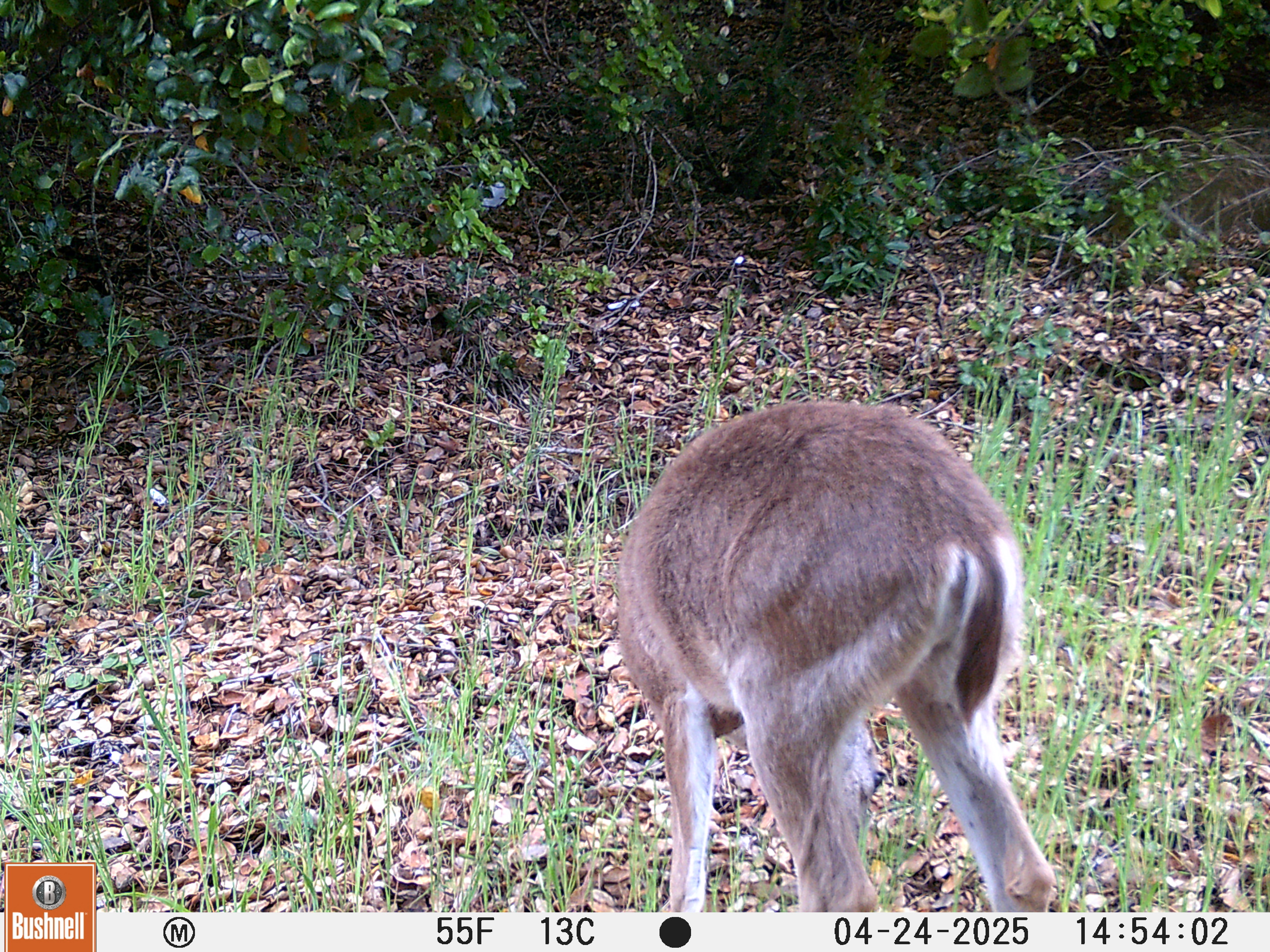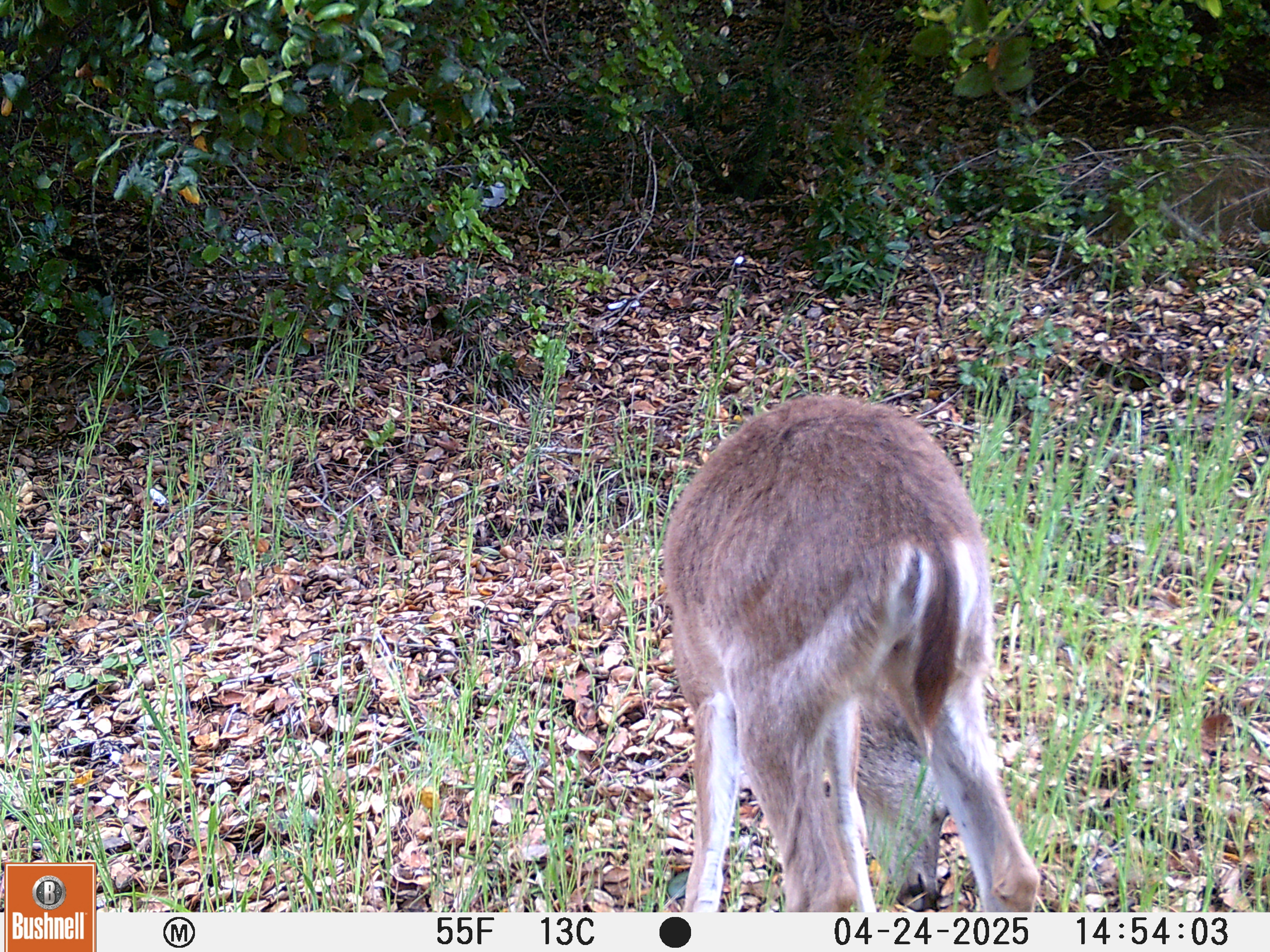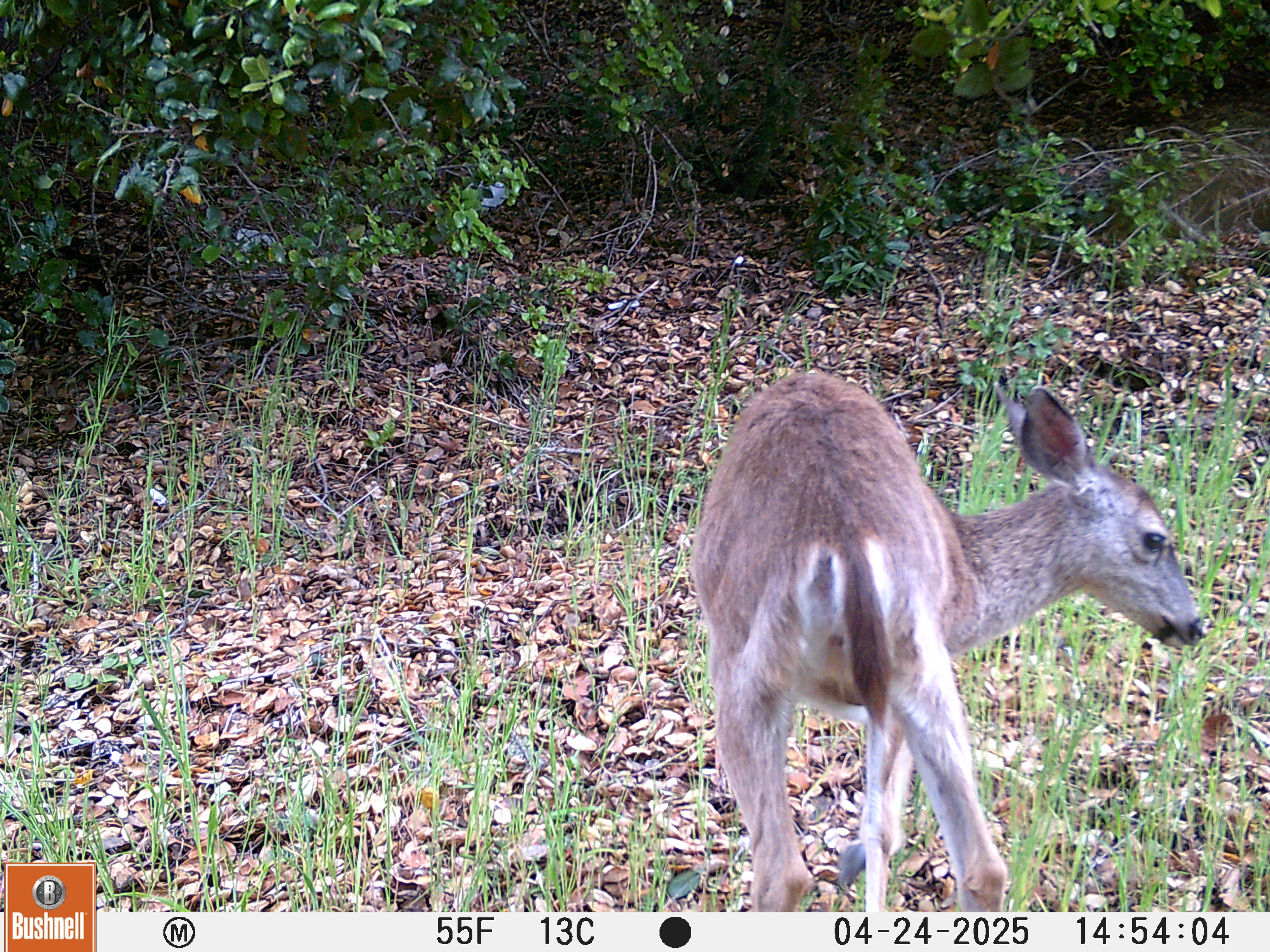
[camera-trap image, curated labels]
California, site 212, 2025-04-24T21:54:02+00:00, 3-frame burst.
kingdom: Animalia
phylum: Chordata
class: Mammalia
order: Artiodactyla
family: Cervidae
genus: Odocoileus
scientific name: Odocoileus hemionus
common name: mule deer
Mule deer (Odocoileus hemionus).